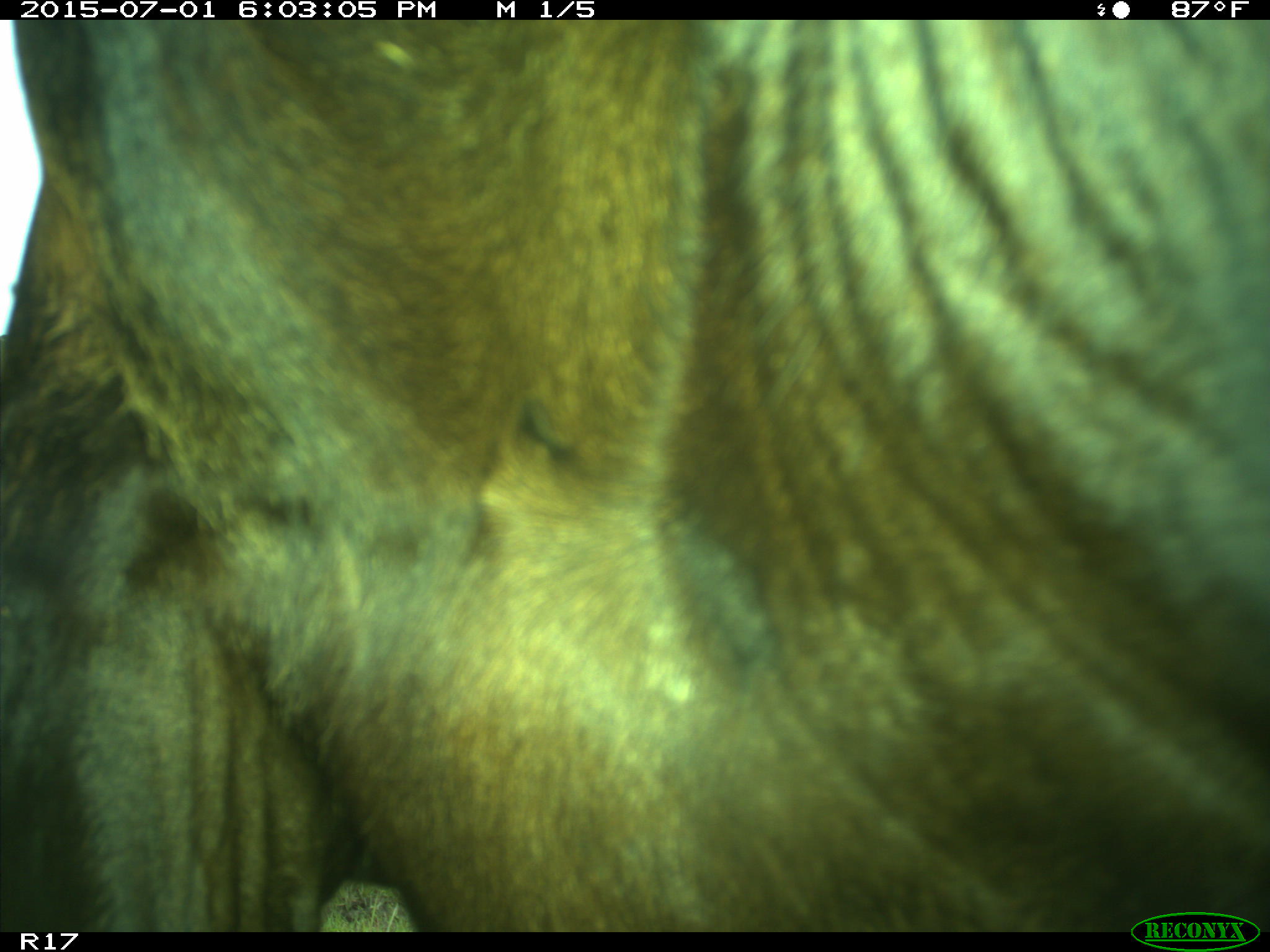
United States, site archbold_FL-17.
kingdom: Animalia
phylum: Chordata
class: Mammalia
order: Artiodactyla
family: Bovidae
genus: Bos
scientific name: Bos taurus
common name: domestic cow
Bos taurus (domestic cow).